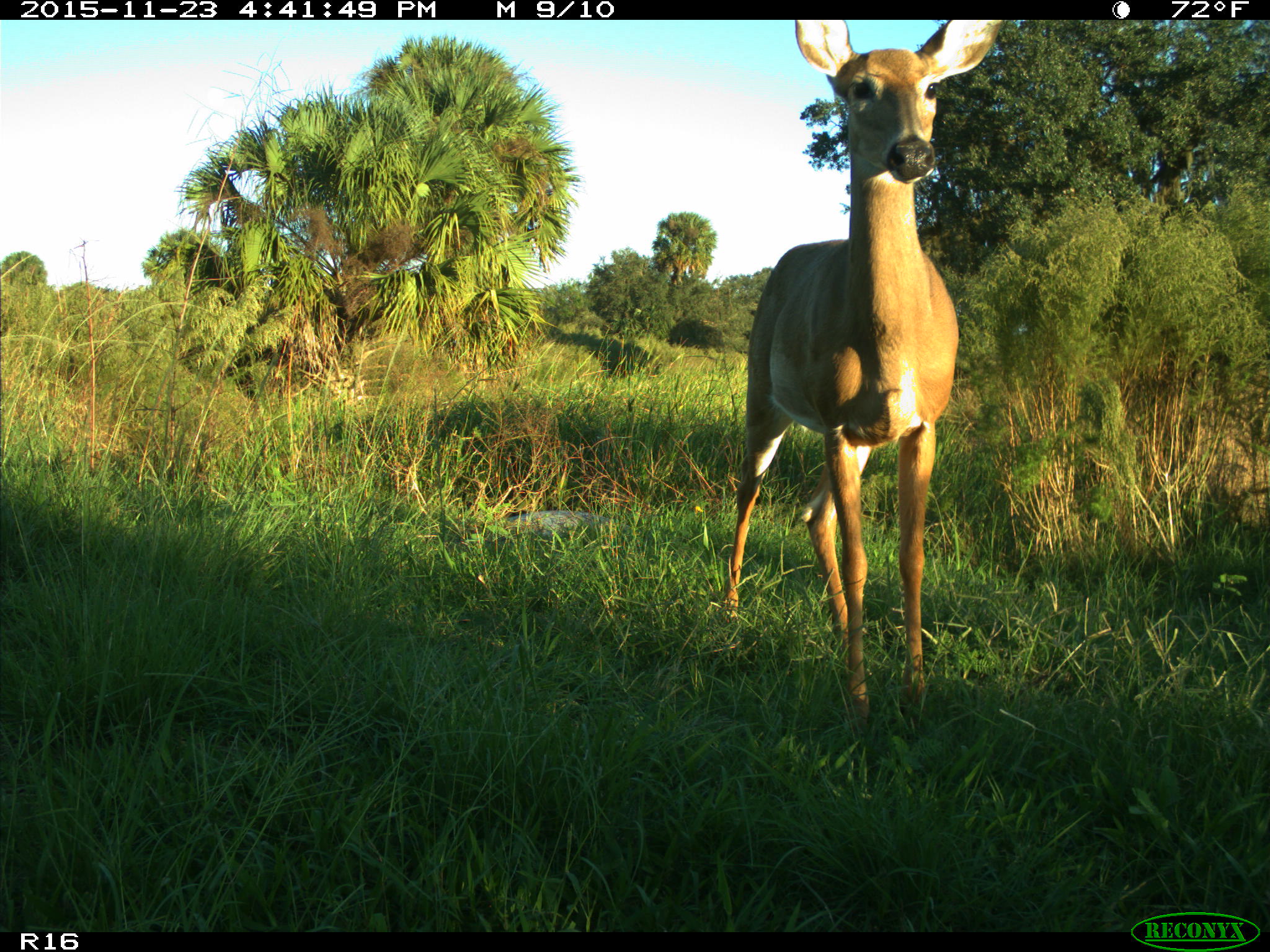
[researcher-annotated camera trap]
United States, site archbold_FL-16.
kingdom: Animalia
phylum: Chordata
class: Mammalia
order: Artiodactyla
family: Cervidae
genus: Odocoileus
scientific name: Odocoileus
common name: deer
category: unidentified deer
Unidentified deer (deer) (Odocoileus).